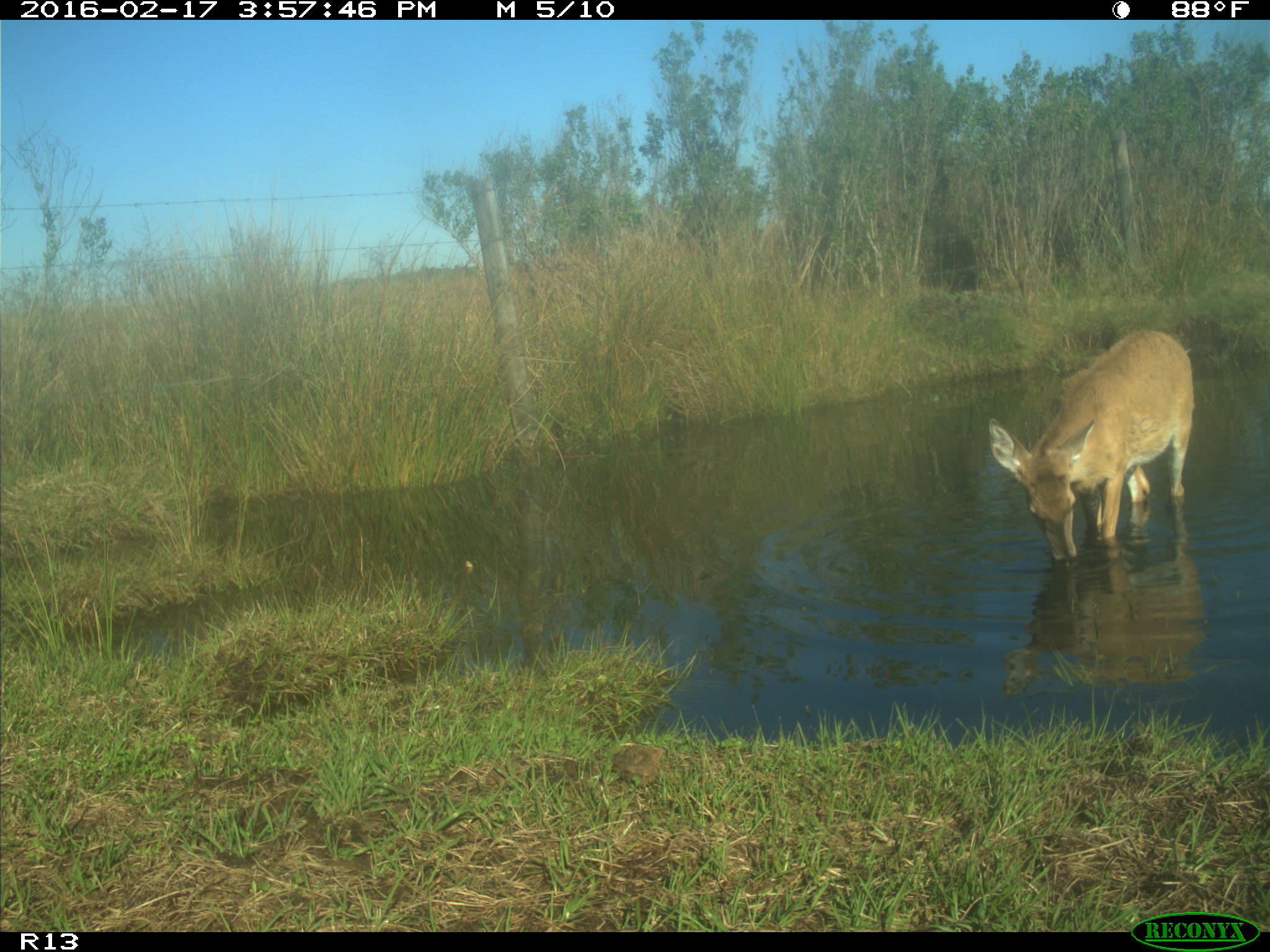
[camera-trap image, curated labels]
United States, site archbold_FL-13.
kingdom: Animalia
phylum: Chordata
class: Mammalia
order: Artiodactyla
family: Cervidae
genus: Odocoileus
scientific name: Odocoileus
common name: deer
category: unidentified deer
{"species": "unidentified deer (deer) (Odocoileus)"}